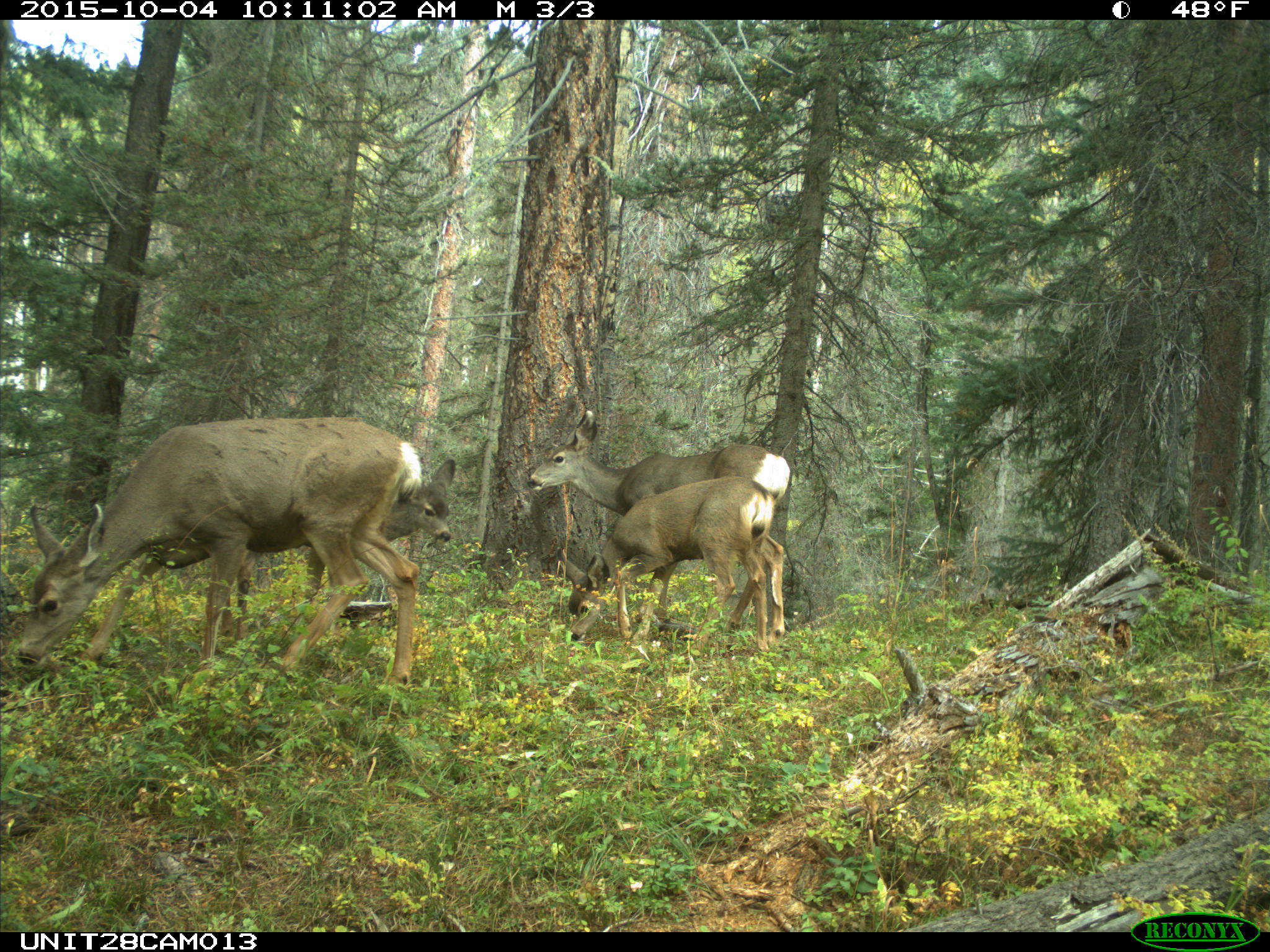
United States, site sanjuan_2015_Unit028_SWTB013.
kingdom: Animalia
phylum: Chordata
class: Mammalia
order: Artiodactyla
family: Cervidae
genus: Odocoileus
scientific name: Odocoileus hemionus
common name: mule deer